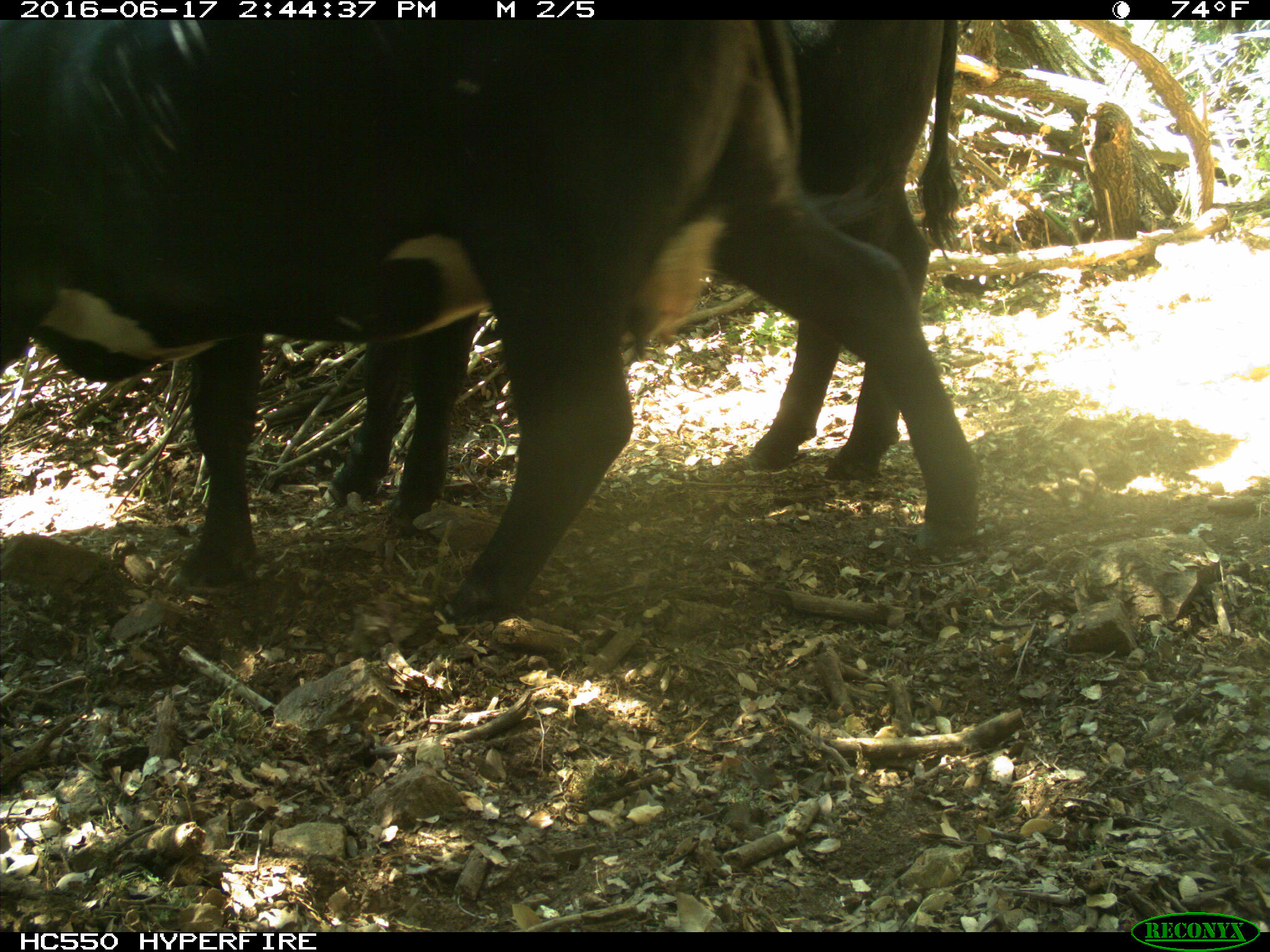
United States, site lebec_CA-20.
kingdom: Animalia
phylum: Chordata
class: Mammalia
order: Artiodactyla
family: Bovidae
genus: Bos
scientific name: Bos taurus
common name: domestic cow